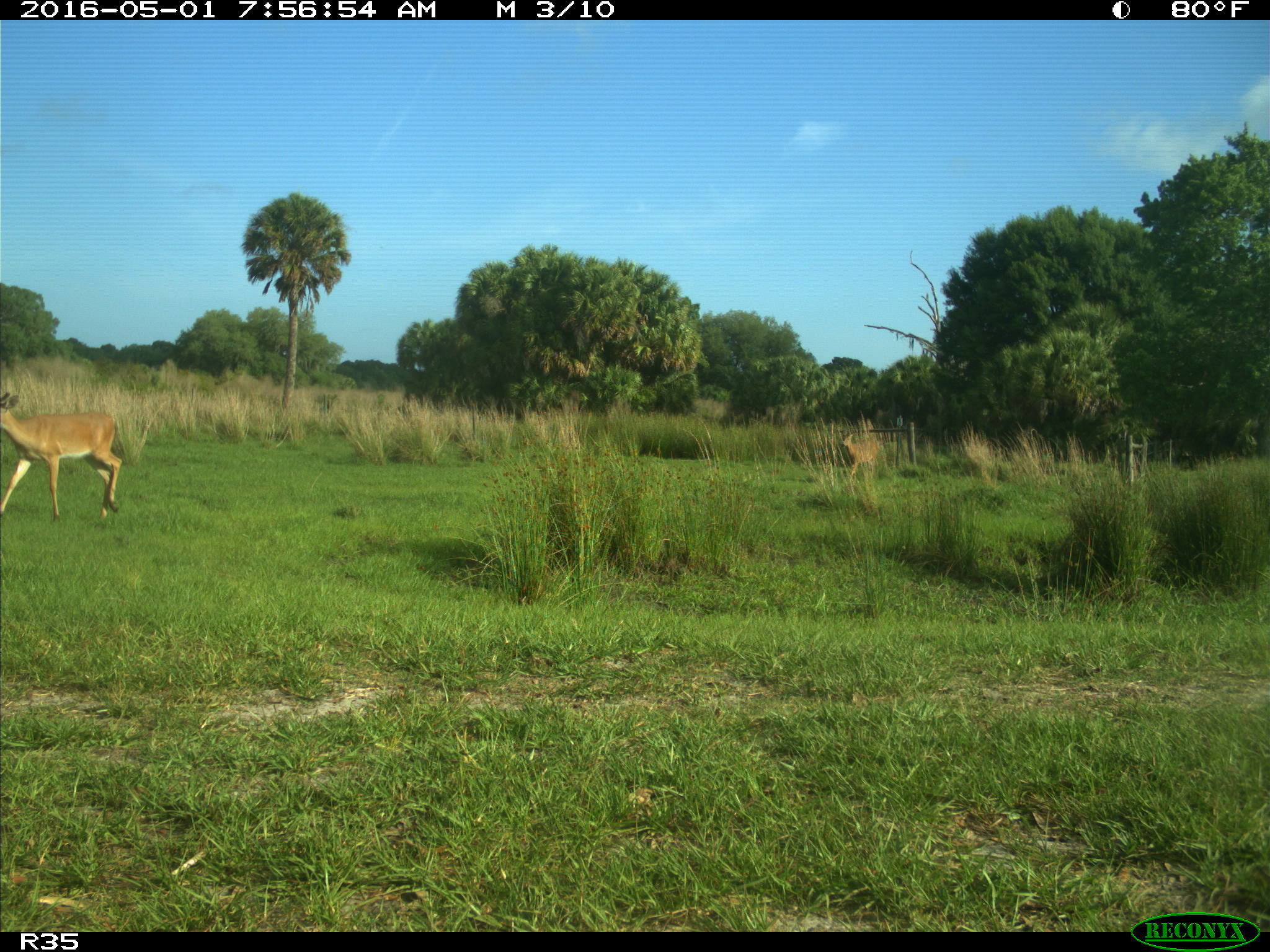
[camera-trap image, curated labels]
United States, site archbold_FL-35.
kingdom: Animalia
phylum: Chordata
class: Mammalia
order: Artiodactyla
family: Cervidae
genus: Odocoileus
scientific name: Odocoileus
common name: deer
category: unidentified deer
Unidentified deer (deer) (Odocoileus).